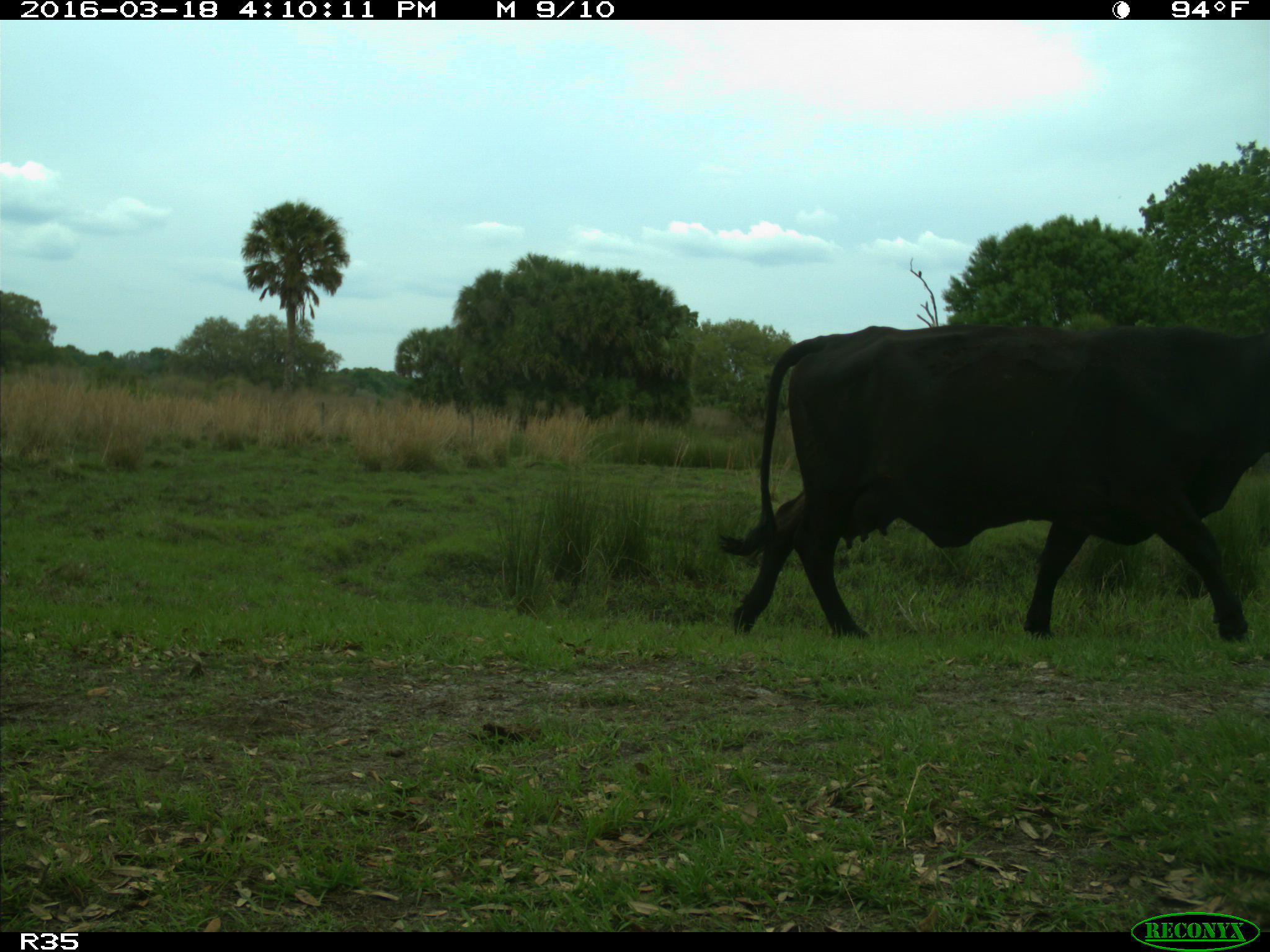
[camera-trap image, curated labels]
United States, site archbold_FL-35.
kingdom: Animalia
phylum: Chordata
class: Mammalia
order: Artiodactyla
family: Bovidae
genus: Bos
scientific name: Bos taurus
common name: domestic cow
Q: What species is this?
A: Bos taurus (domestic cow).